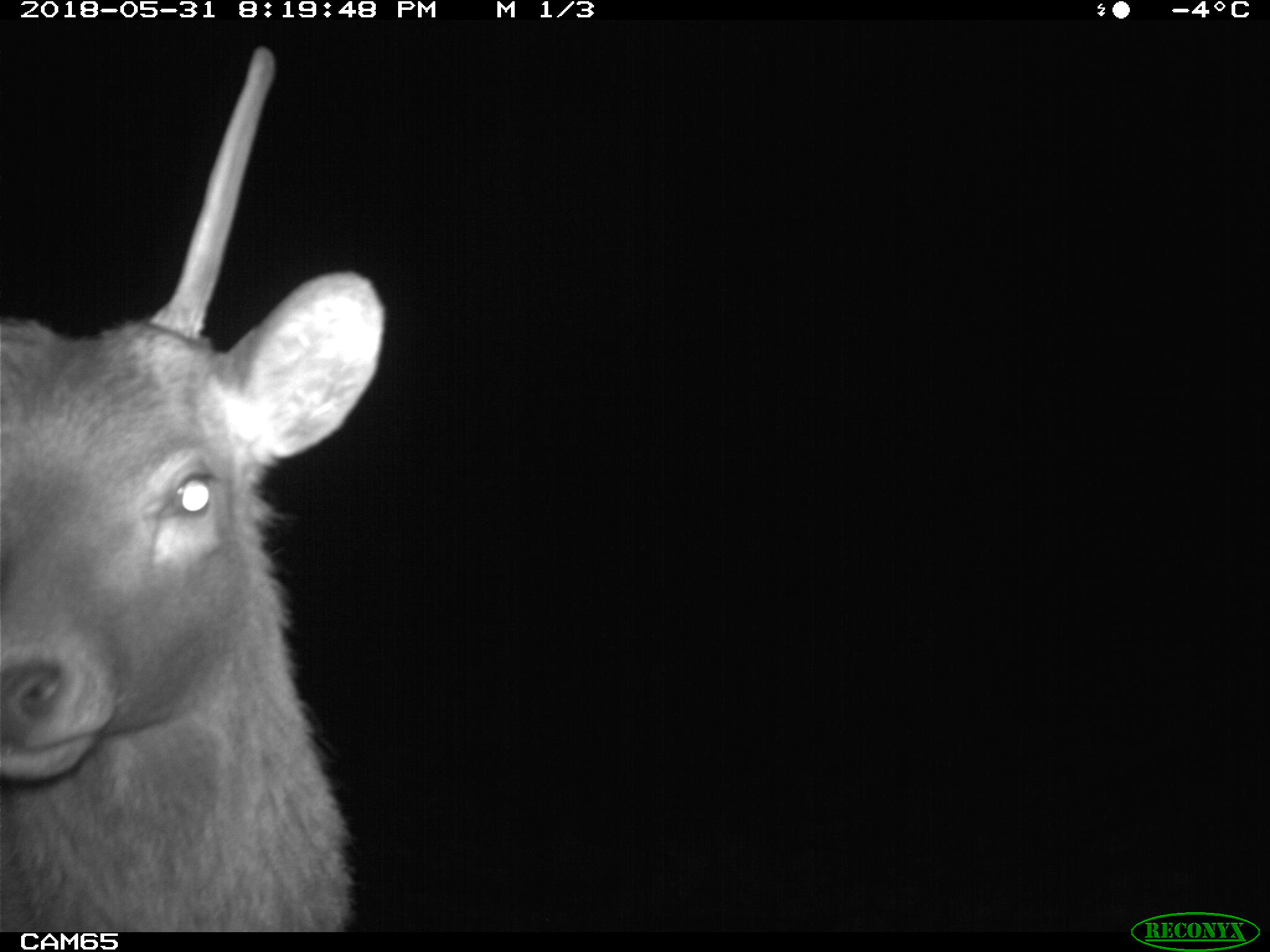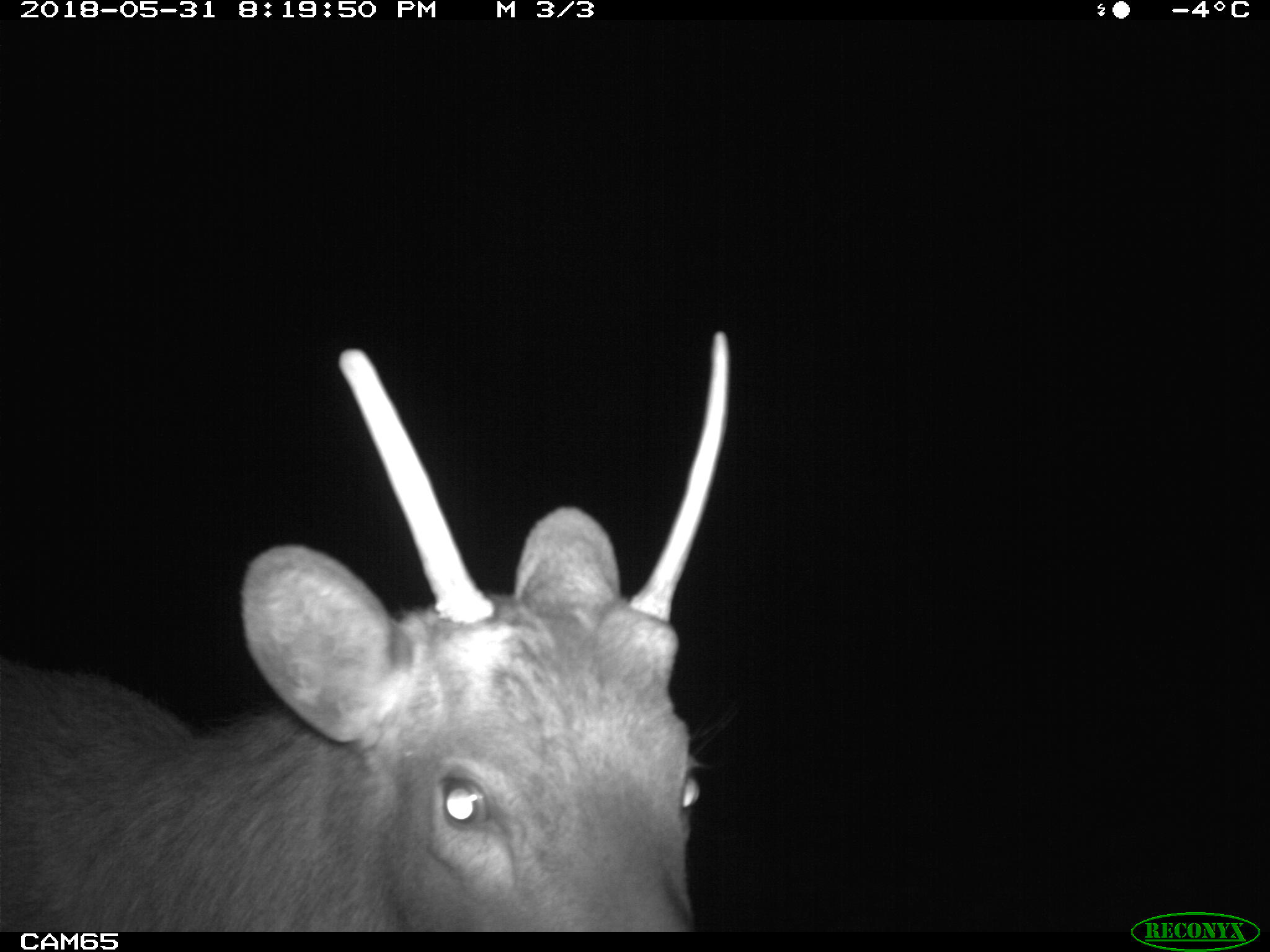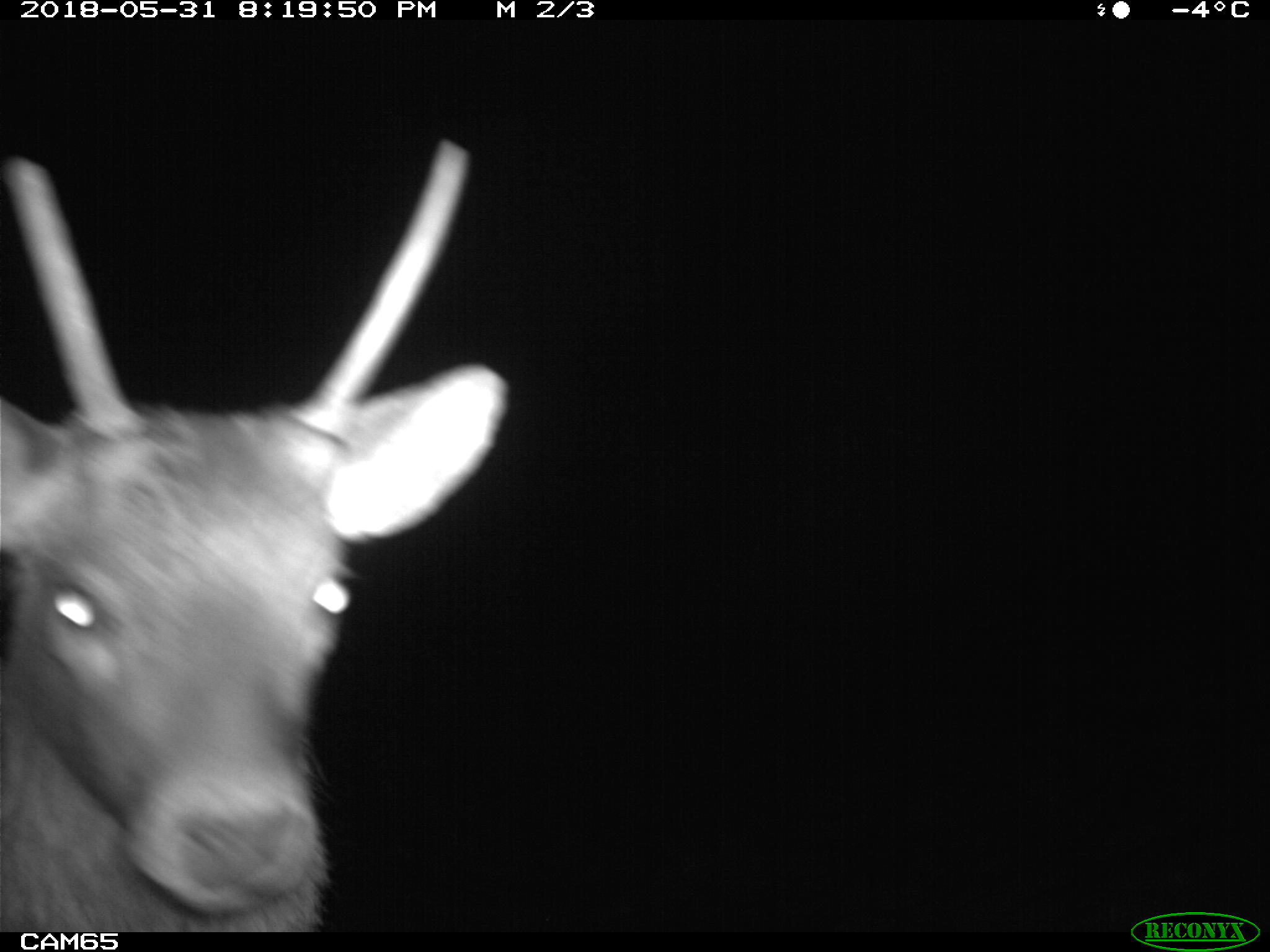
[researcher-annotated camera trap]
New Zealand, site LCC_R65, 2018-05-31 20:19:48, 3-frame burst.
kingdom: Animalia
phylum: Chordata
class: Mammalia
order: Artiodactyla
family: Cervidae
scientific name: Cervidae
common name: deer